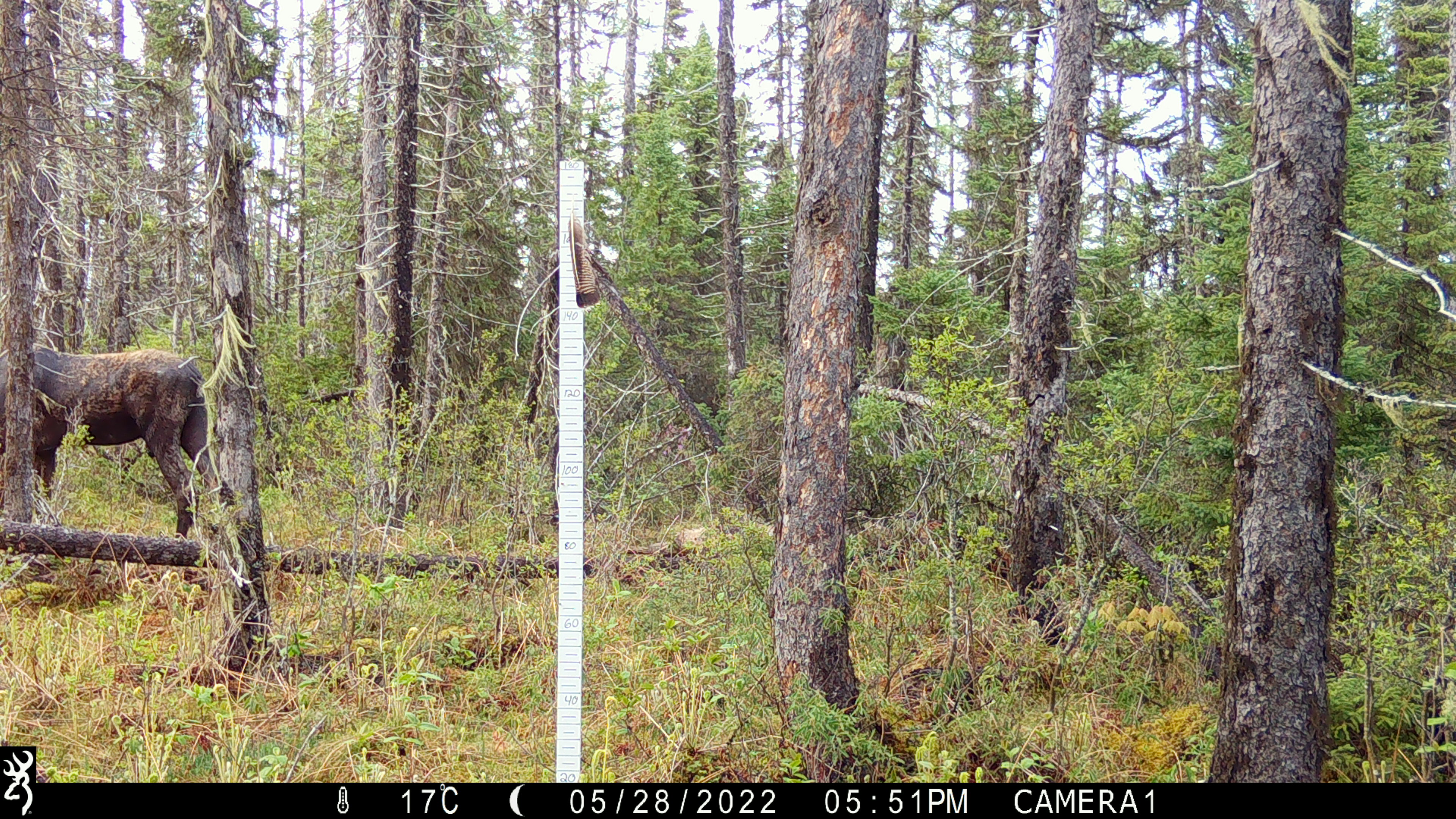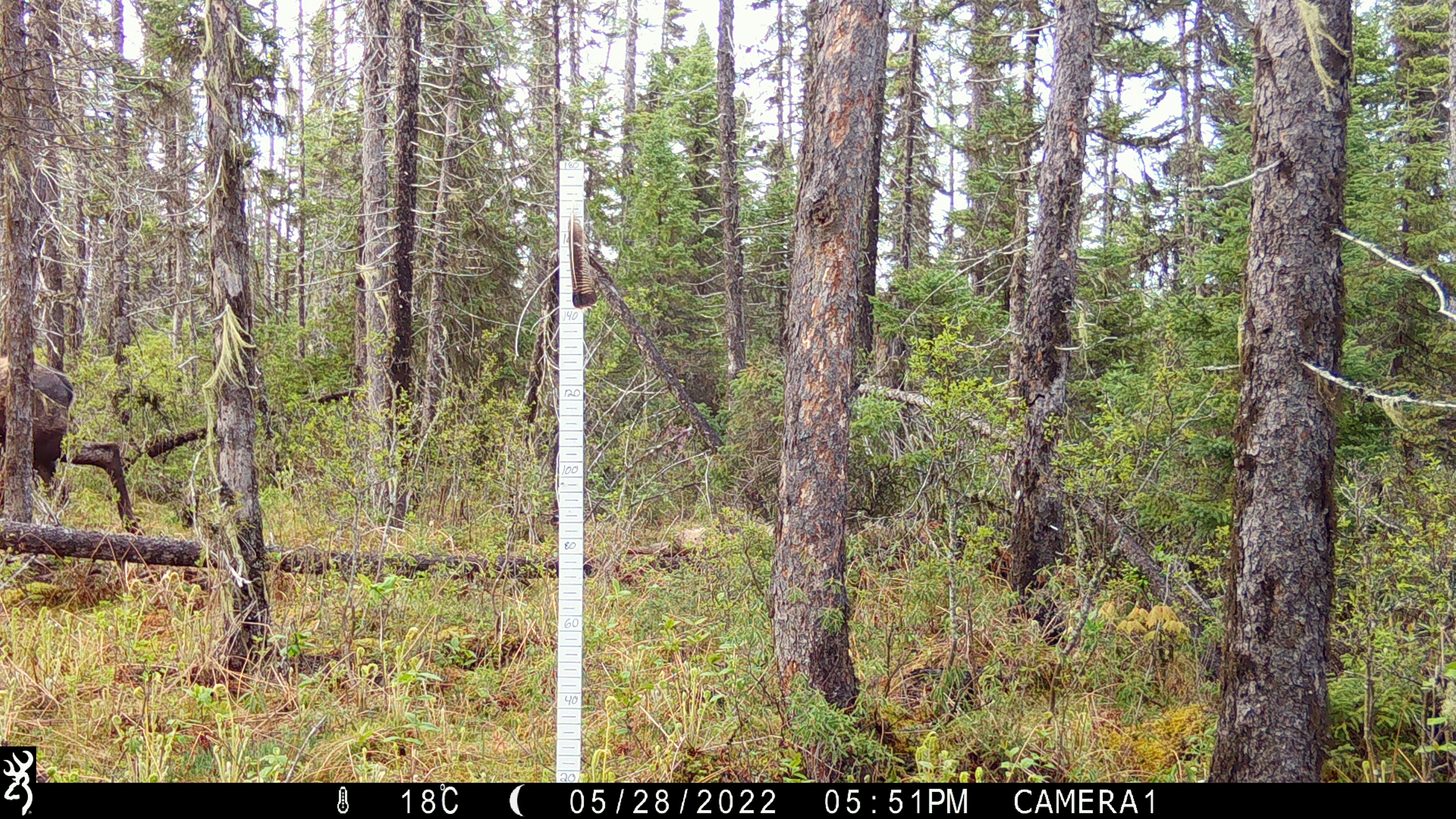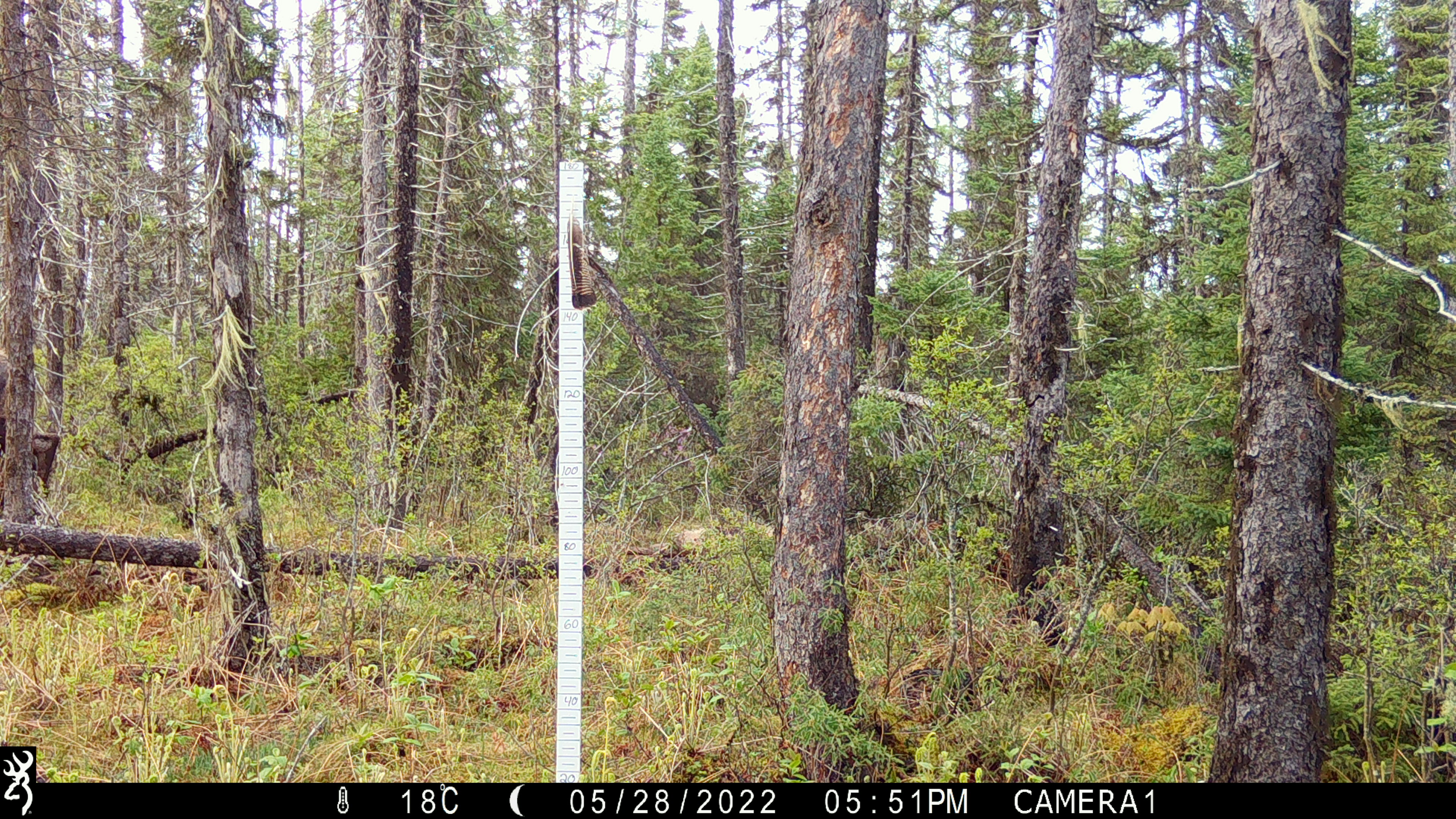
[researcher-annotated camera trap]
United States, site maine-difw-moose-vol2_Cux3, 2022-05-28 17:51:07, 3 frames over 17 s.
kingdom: Animalia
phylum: Chordata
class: Mammalia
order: Artiodactyla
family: Cervidae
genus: Alces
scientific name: Alces alces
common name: moose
Moose (Alces alces).